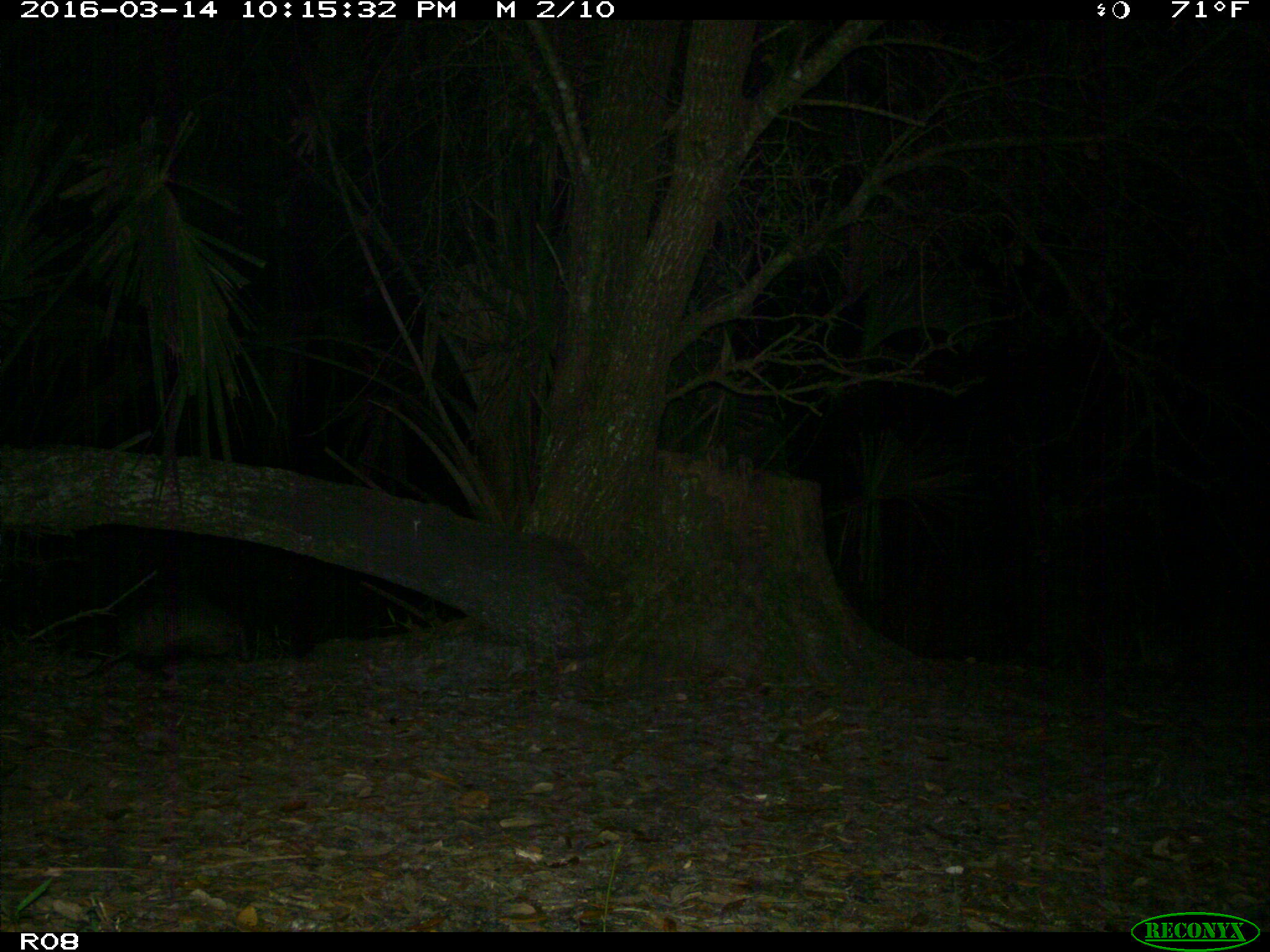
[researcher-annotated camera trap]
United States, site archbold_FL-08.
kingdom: Animalia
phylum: Chordata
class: Mammalia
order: Cingulata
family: Dasypodidae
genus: Dasypus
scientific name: Dasypus novemcinctus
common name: nine-banded armadillo